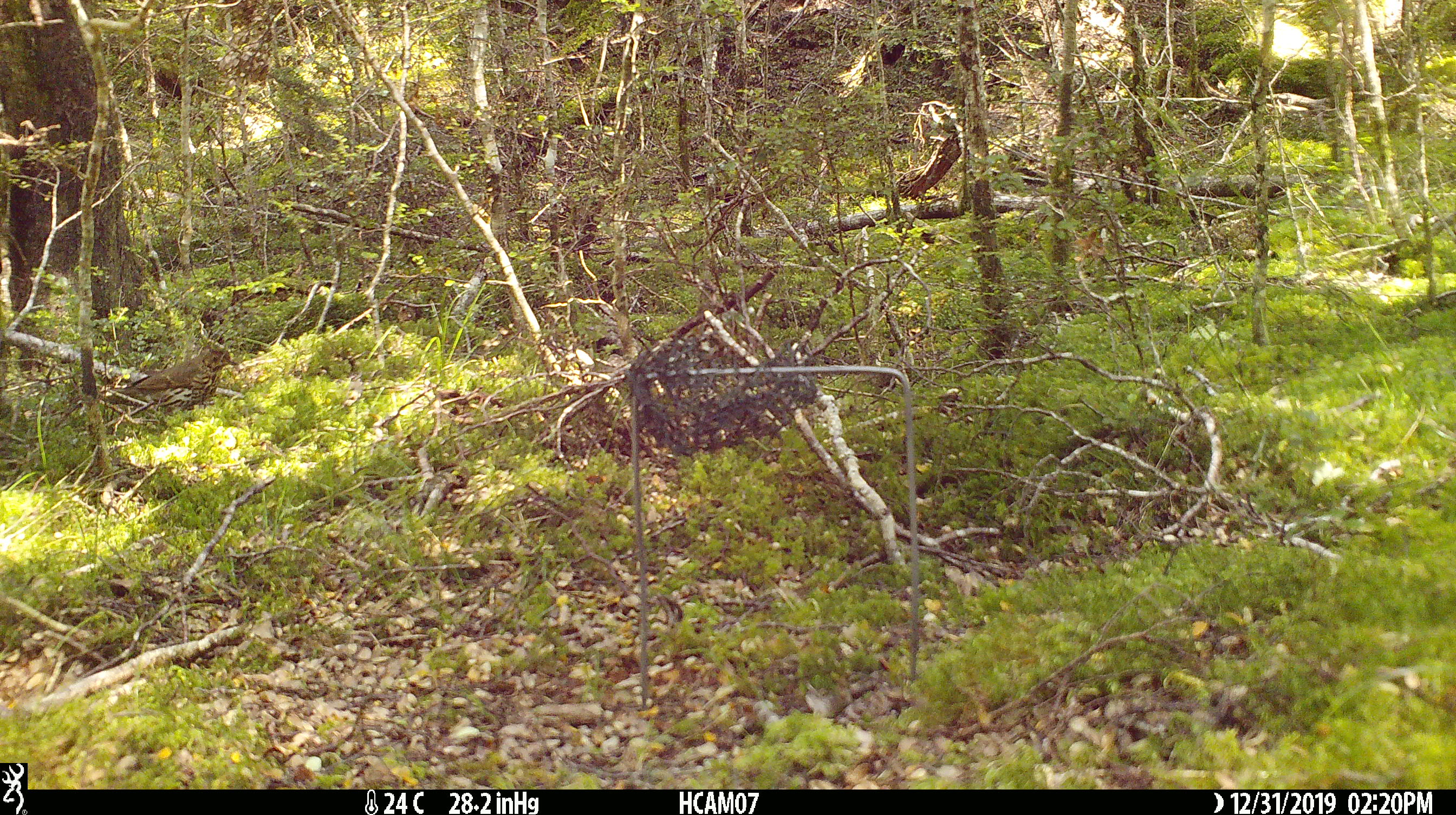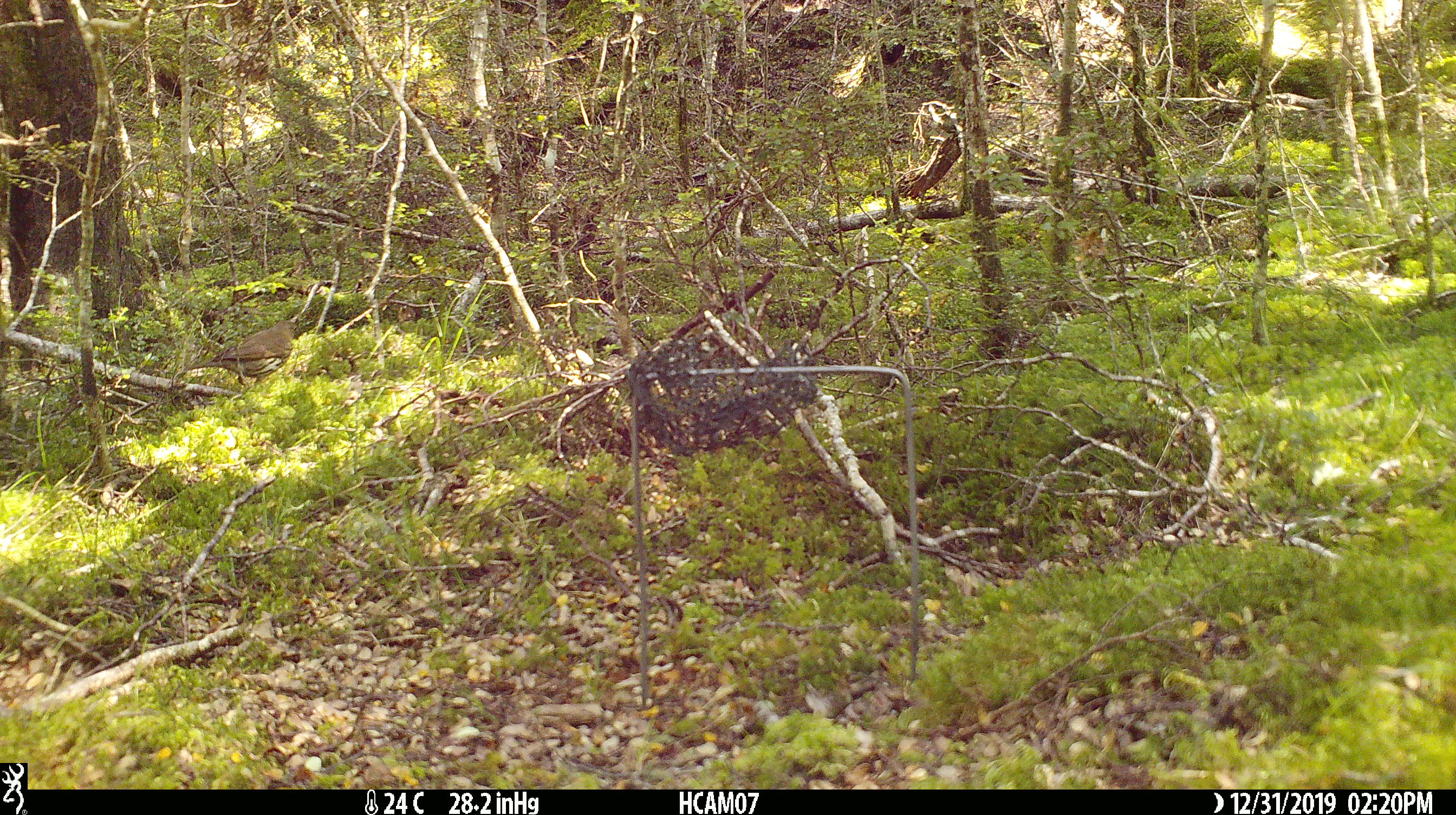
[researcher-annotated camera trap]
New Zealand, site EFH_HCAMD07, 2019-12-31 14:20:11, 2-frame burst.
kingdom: Animalia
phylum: Chordata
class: Aves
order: Passeriformes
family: Turdidae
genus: Turdus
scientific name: Turdus philomelos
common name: song thrush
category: thrush